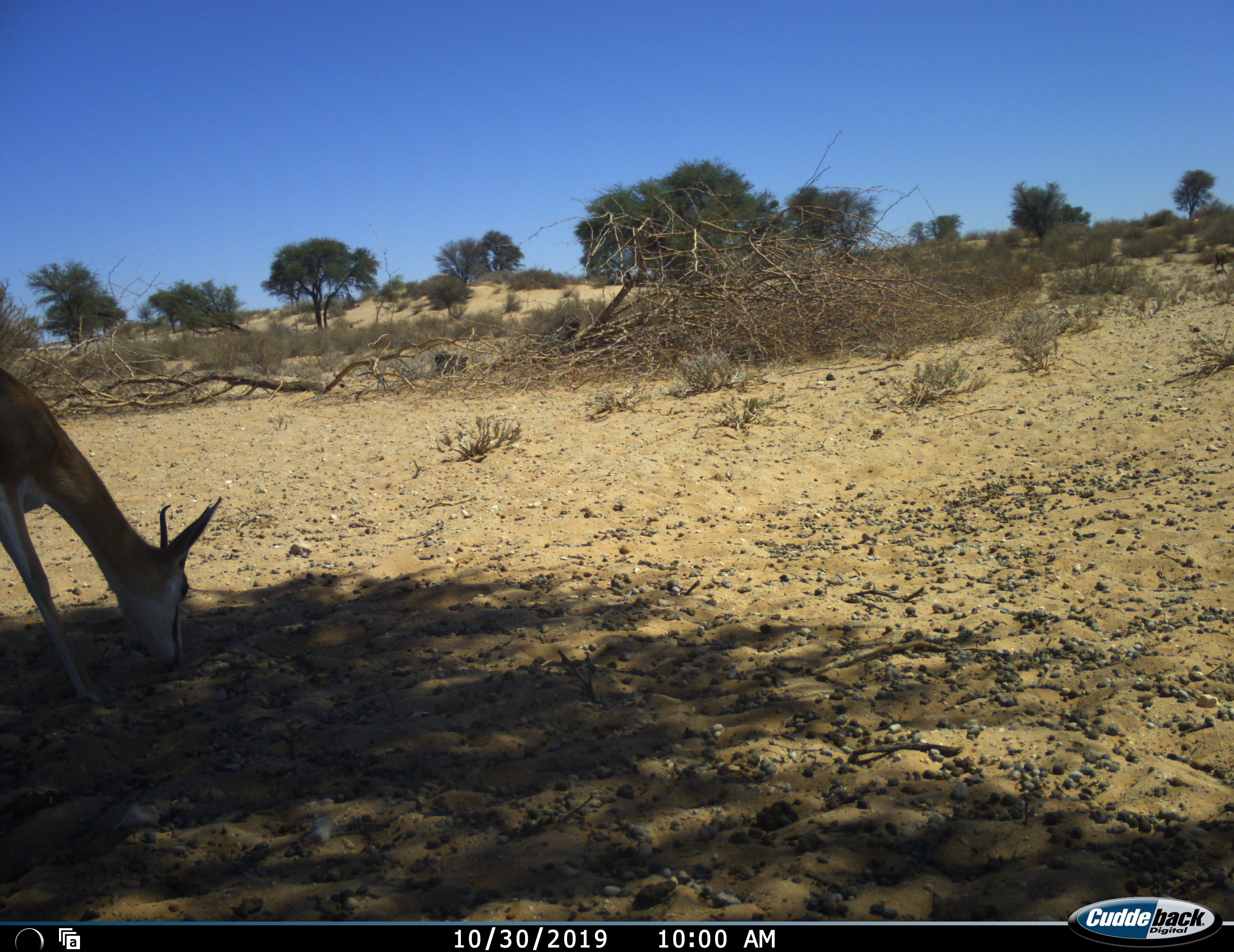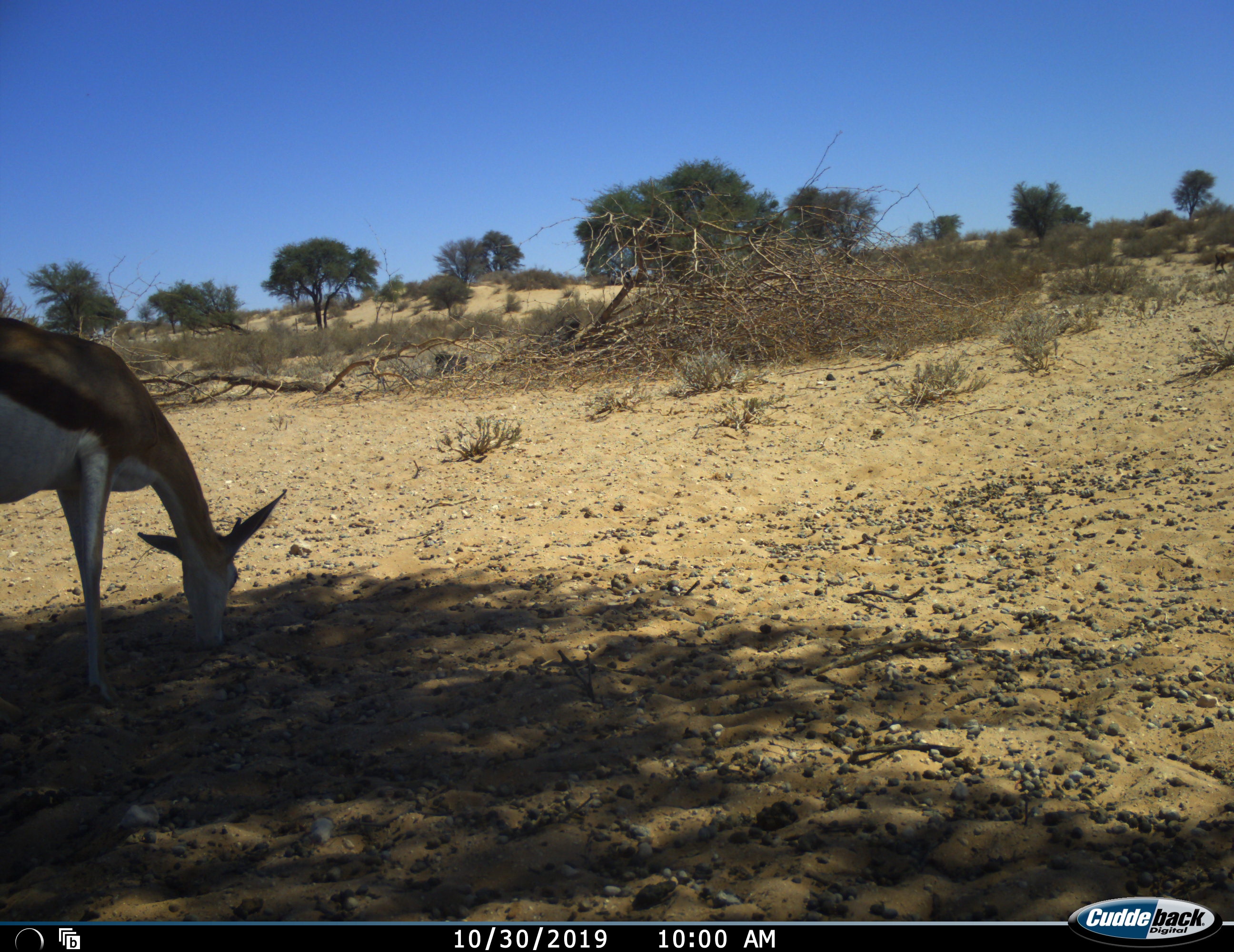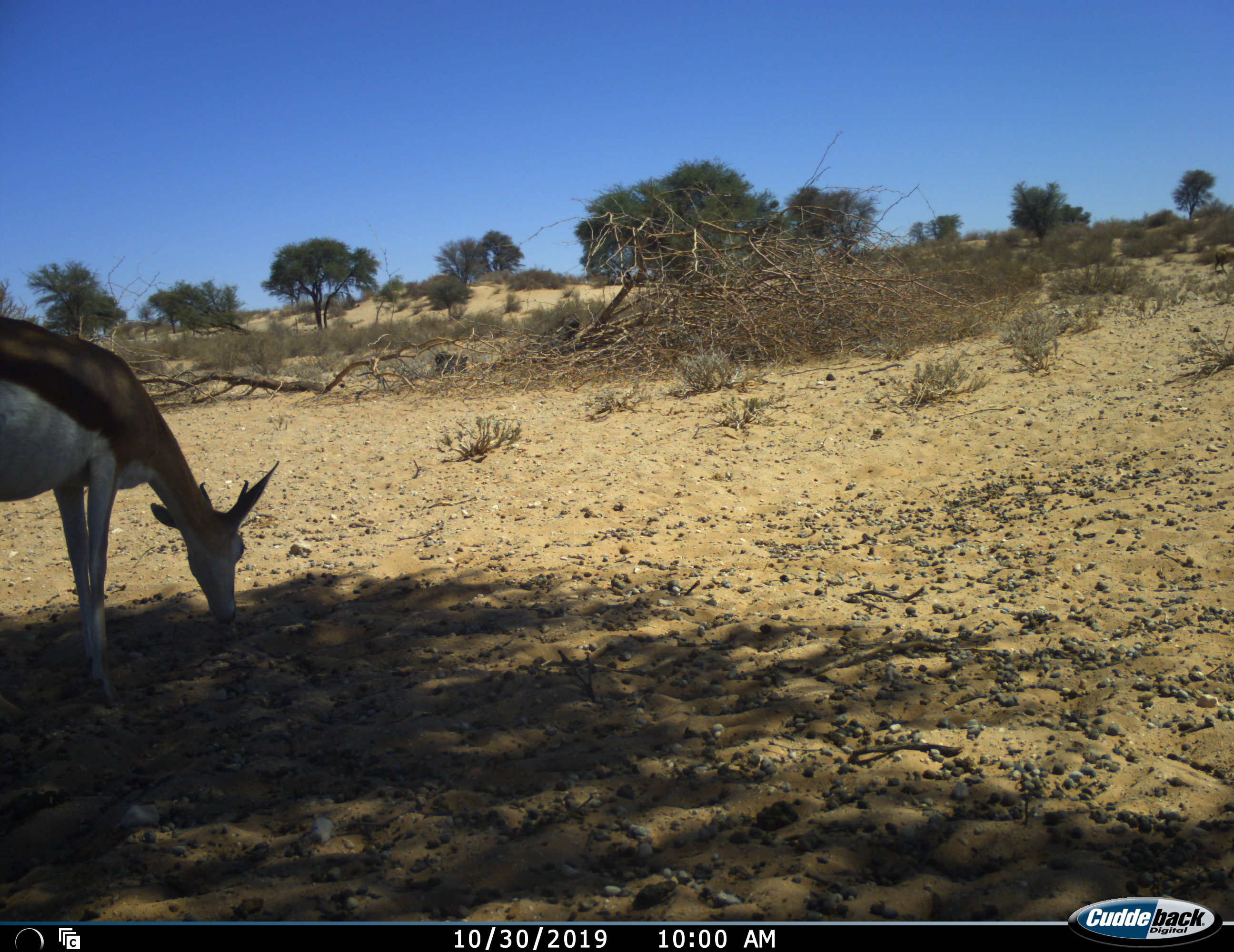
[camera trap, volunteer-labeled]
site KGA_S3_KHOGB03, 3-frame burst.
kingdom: Animalia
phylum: Chordata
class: Mammalia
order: Artiodactyla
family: Bovidae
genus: Antidorcas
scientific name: Antidorcas marsupialis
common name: springbok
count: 1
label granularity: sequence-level